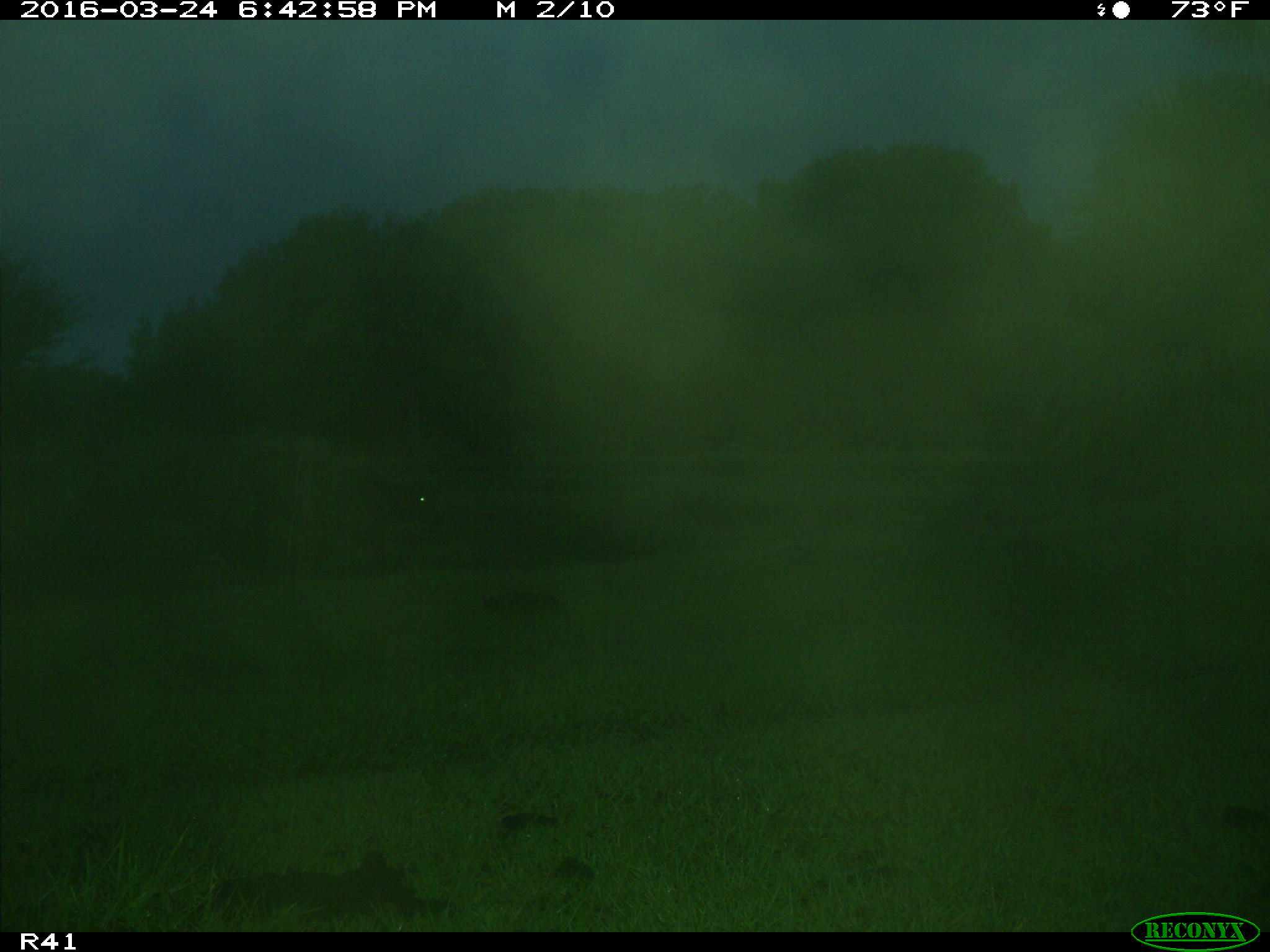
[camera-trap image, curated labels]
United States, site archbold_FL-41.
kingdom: Animalia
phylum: Chordata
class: Mammalia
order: Artiodactyla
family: Bovidae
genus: Bos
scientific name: Bos taurus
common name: domestic cow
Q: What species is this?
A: Bos taurus (domestic cow).